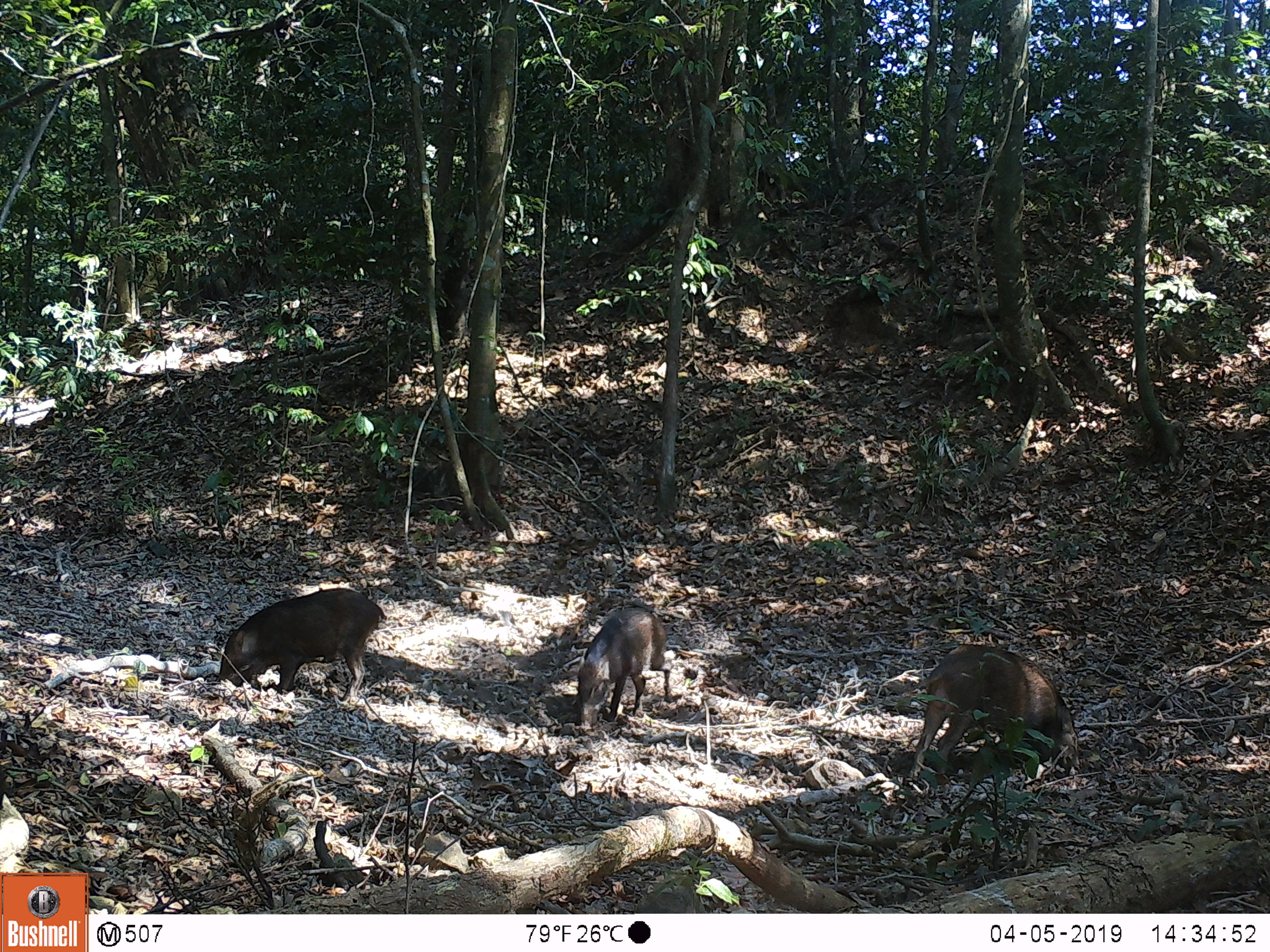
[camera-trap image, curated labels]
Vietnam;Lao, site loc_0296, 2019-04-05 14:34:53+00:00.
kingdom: Animalia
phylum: Chordata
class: Mammalia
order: Artiodactyla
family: Suidae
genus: Sus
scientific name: Sus scrofa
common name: eurasian wild pig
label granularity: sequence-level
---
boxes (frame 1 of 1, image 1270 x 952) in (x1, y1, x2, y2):
eurasian wild pig: (906, 643, 1080, 780); (218, 587, 388, 706); (575, 604, 673, 727)